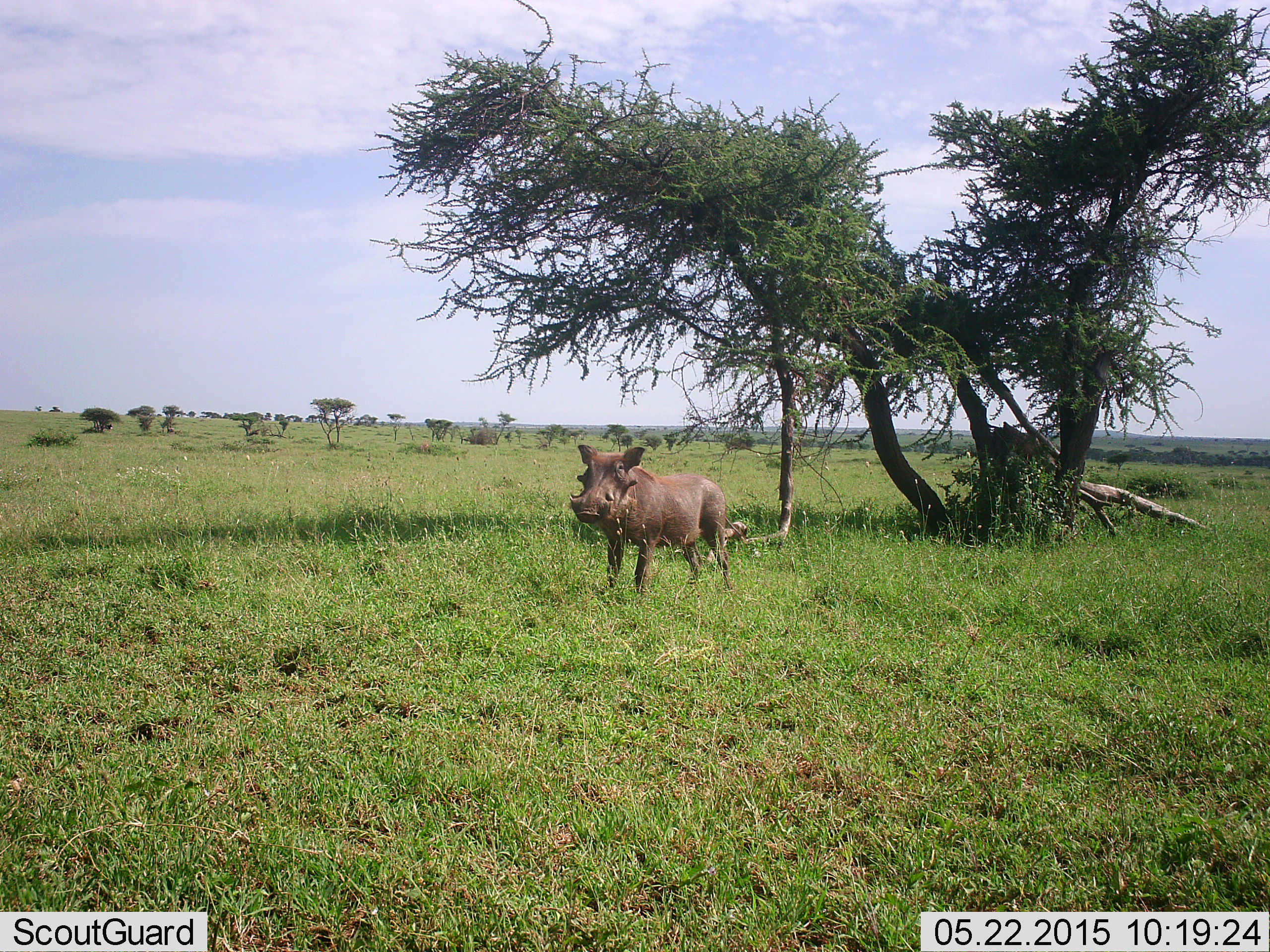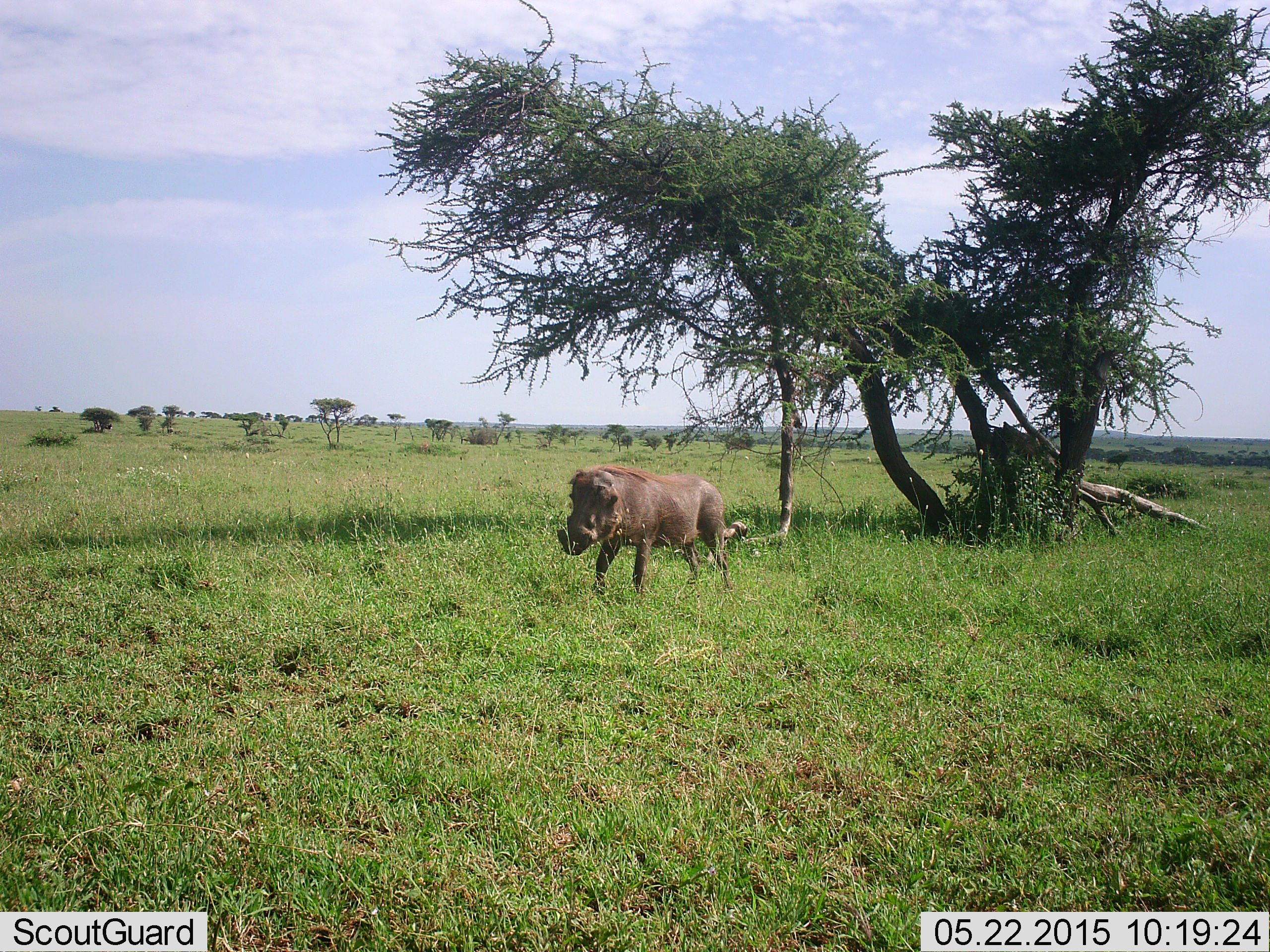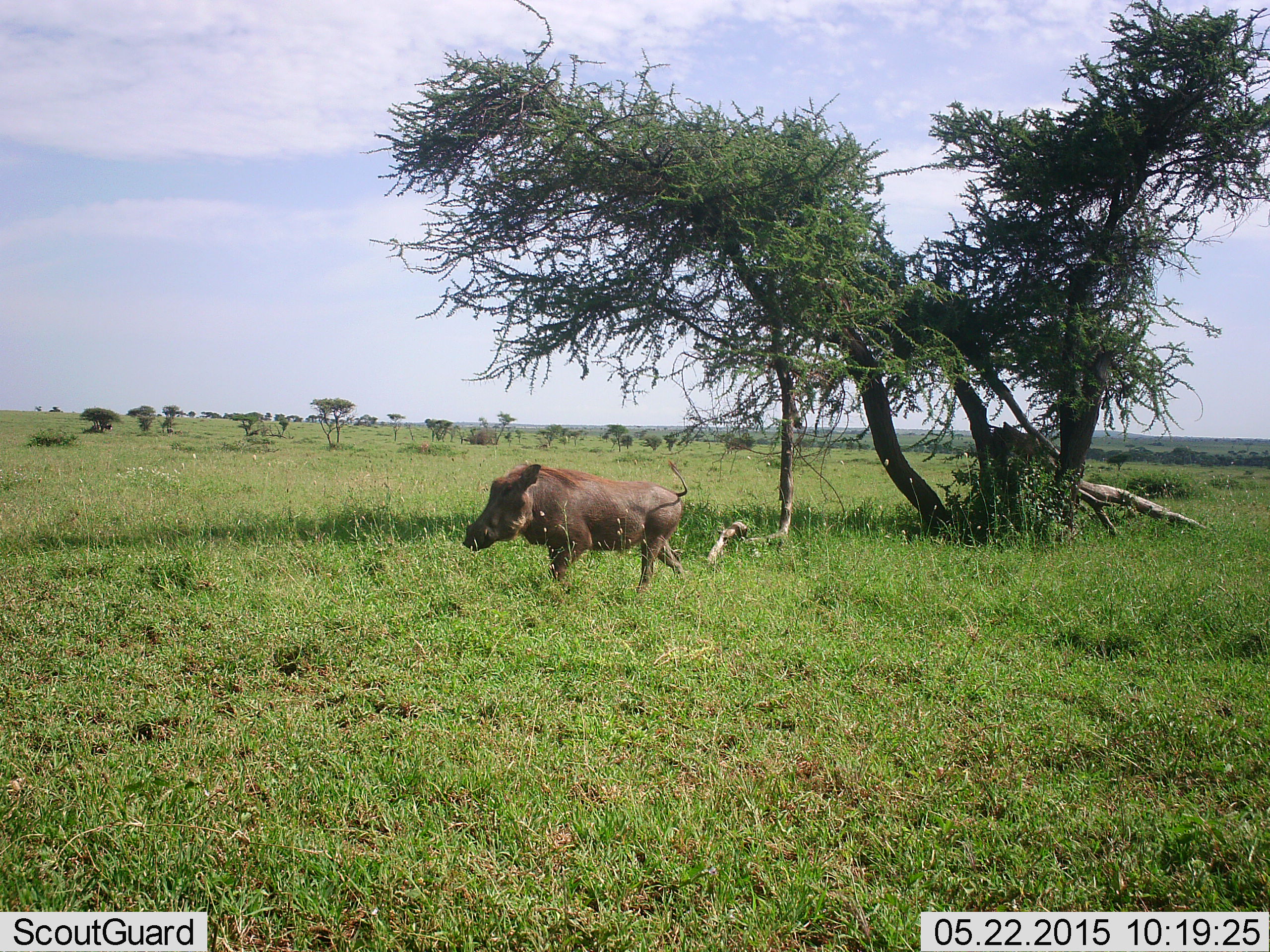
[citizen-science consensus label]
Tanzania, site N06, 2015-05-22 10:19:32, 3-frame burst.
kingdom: Animalia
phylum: Chordata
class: Mammalia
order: Artiodactyla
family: Suidae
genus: Phacochoerus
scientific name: Phacochoerus africanus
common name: warthog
Warthog (Phacochoerus africanus), count 1. Behavior (volunteer vote fractions): standing 40%, resting 0%, moving 60%, interacting 0%. Young present (vote fraction): 0%. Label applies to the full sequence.